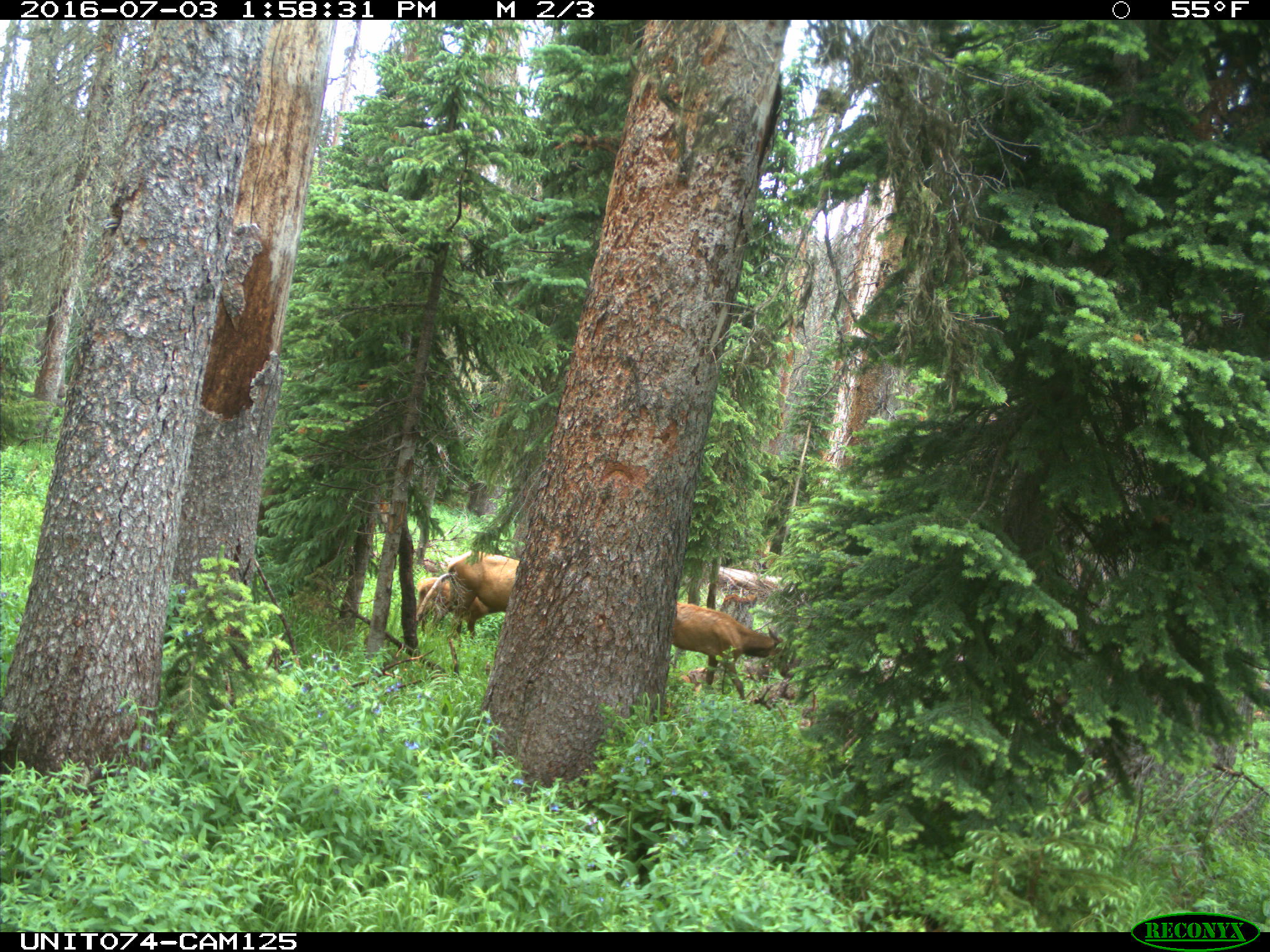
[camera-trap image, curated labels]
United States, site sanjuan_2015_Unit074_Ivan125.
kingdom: Animalia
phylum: Chordata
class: Mammalia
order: Artiodactyla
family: Cervidae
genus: Cervus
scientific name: Cervus elaphus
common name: red deer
Cervus elaphus (red deer).